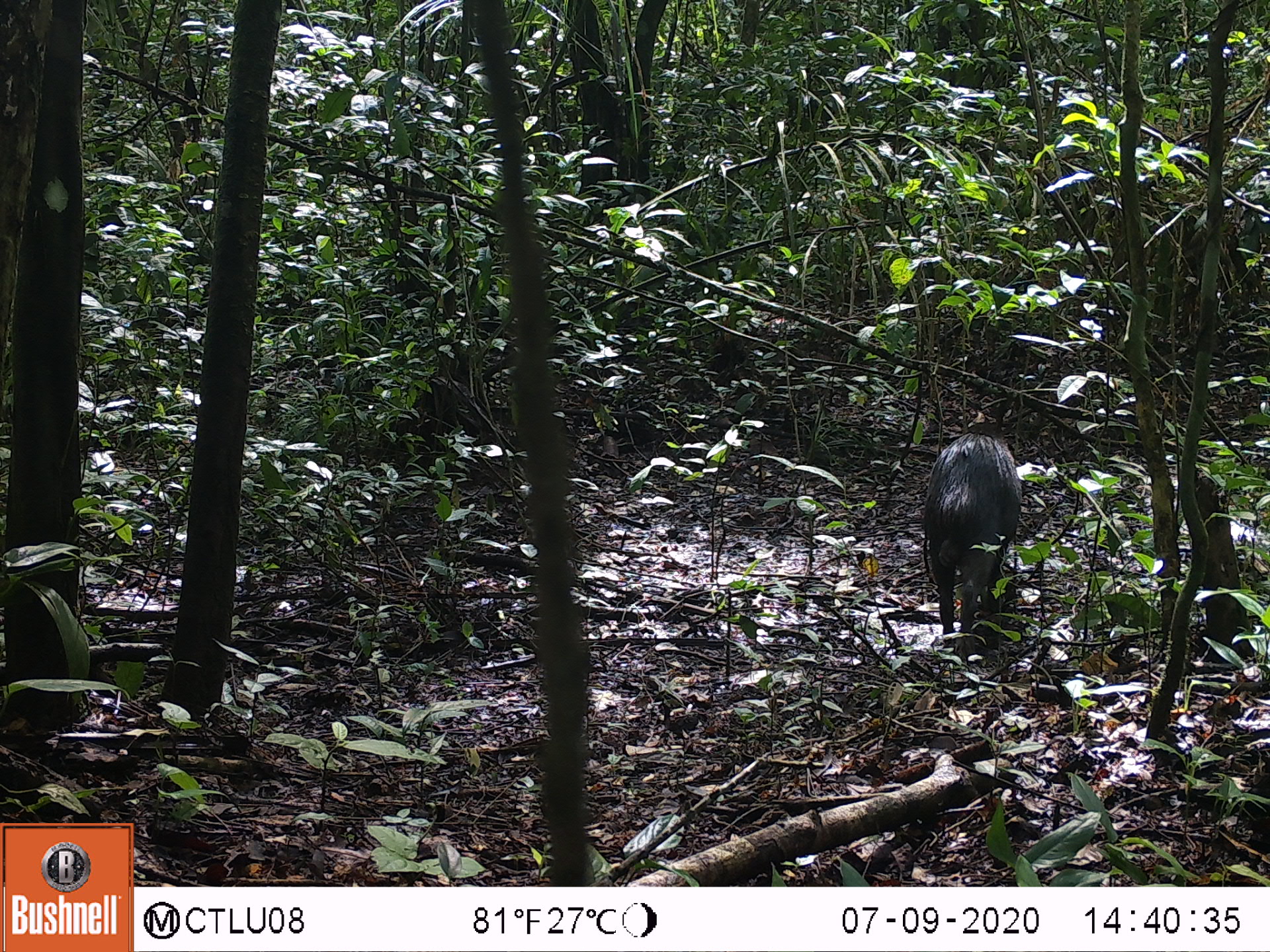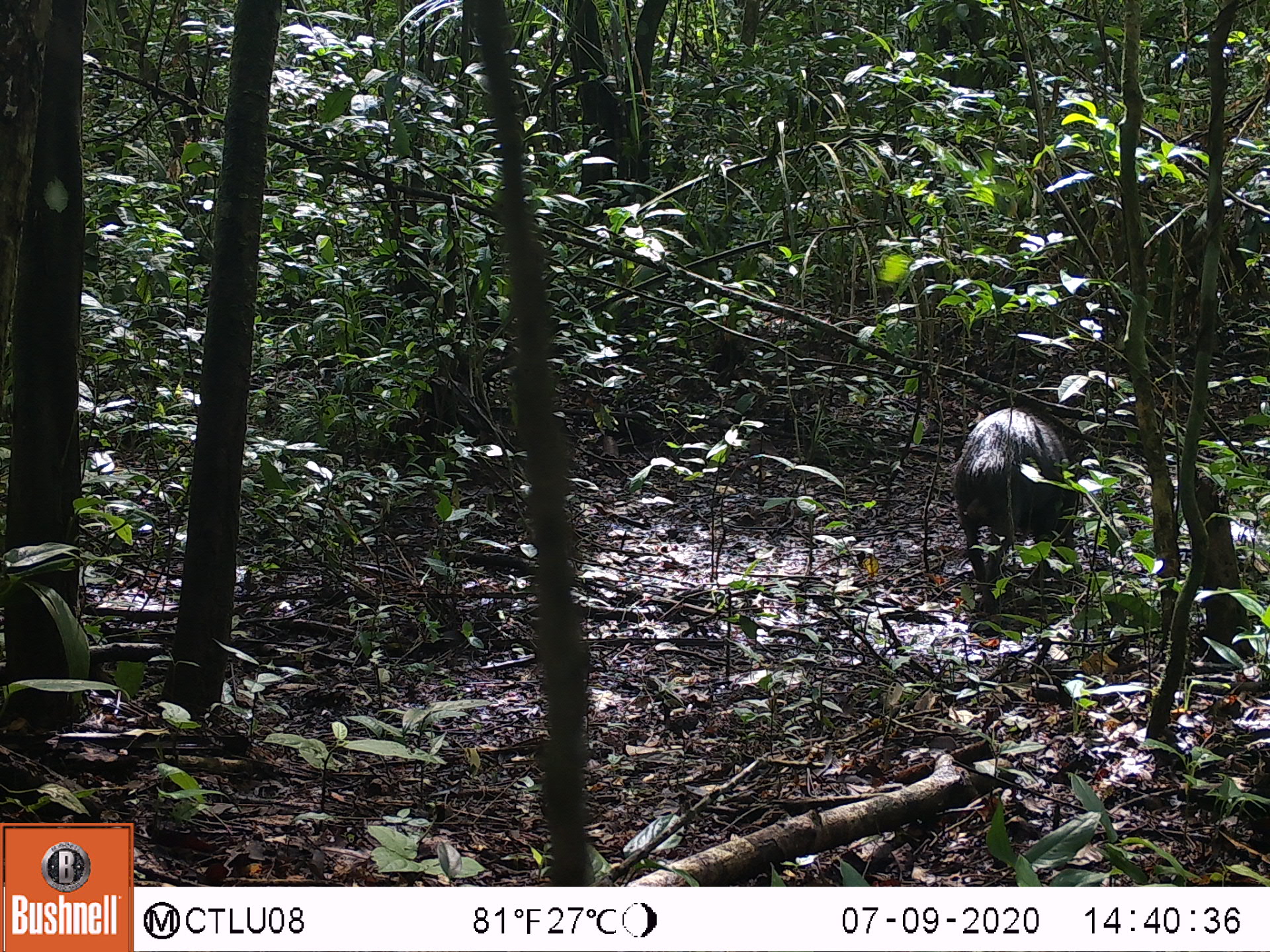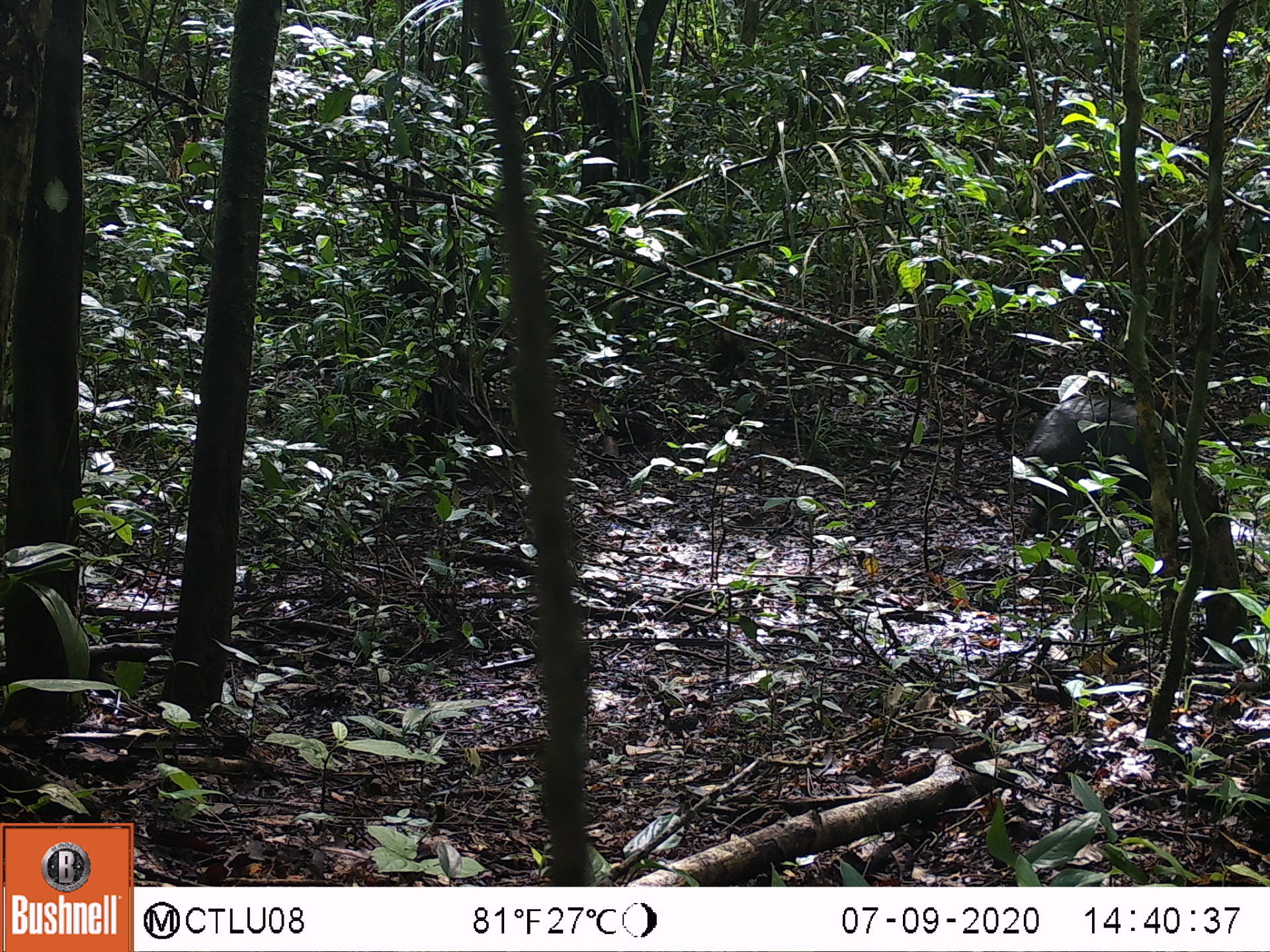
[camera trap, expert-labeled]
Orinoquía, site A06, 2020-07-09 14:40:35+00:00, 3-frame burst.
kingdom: Animalia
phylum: Chordata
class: Mammalia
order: Artiodactyla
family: Tayassuidae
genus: Tayassu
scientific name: Tayassu pecari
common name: white-lipped peccary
White-lipped peccary (Tayassu pecari).